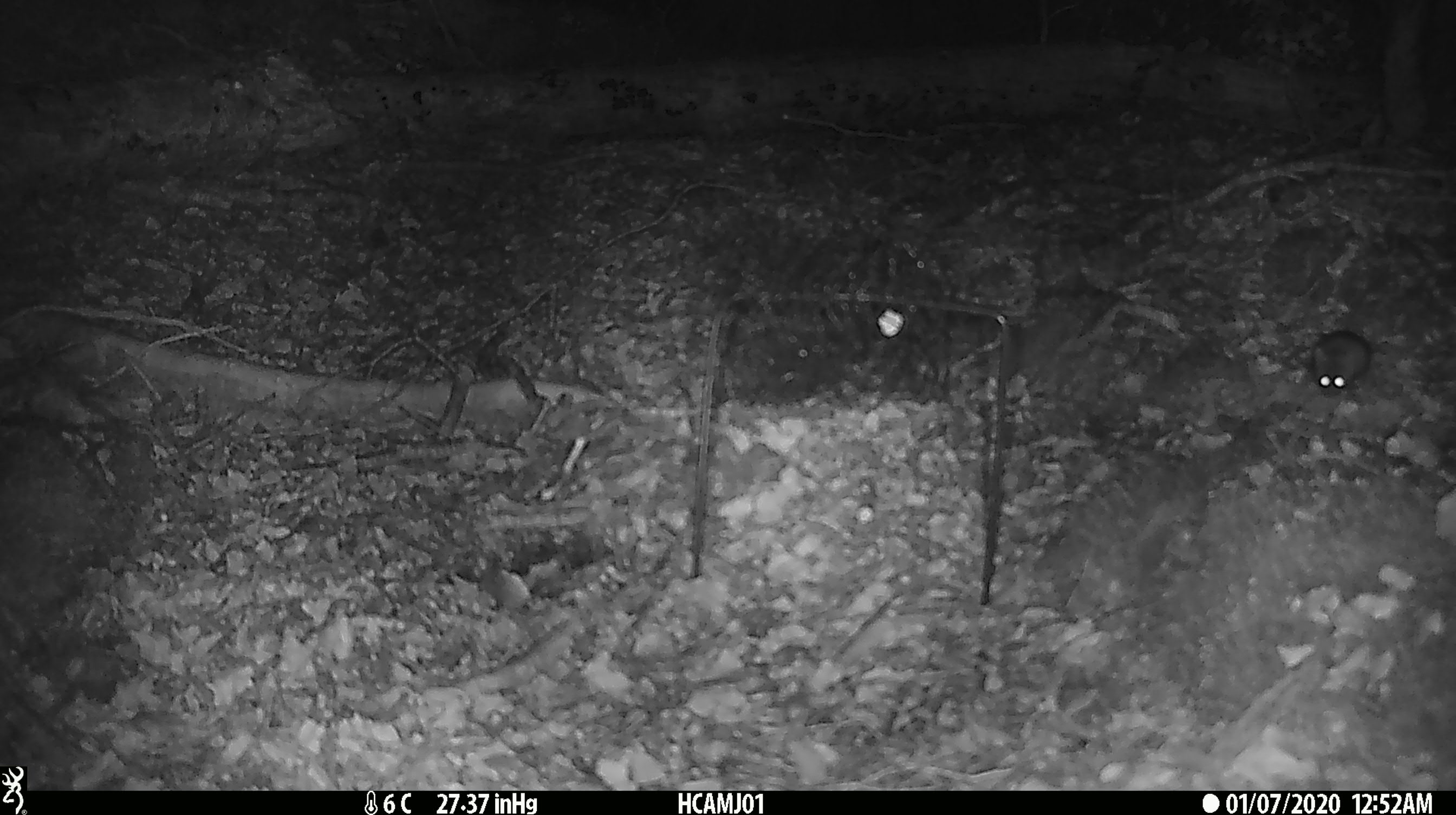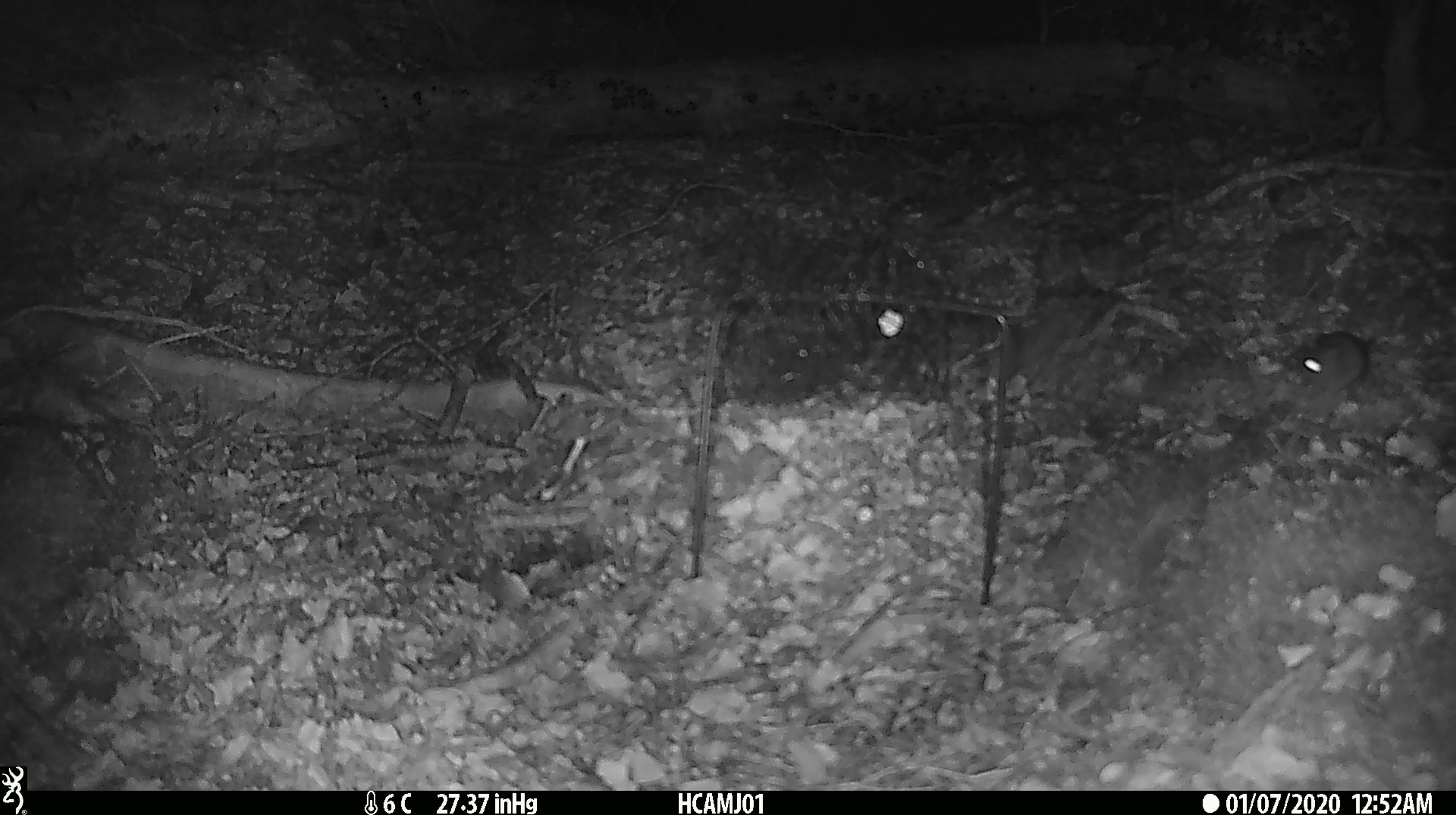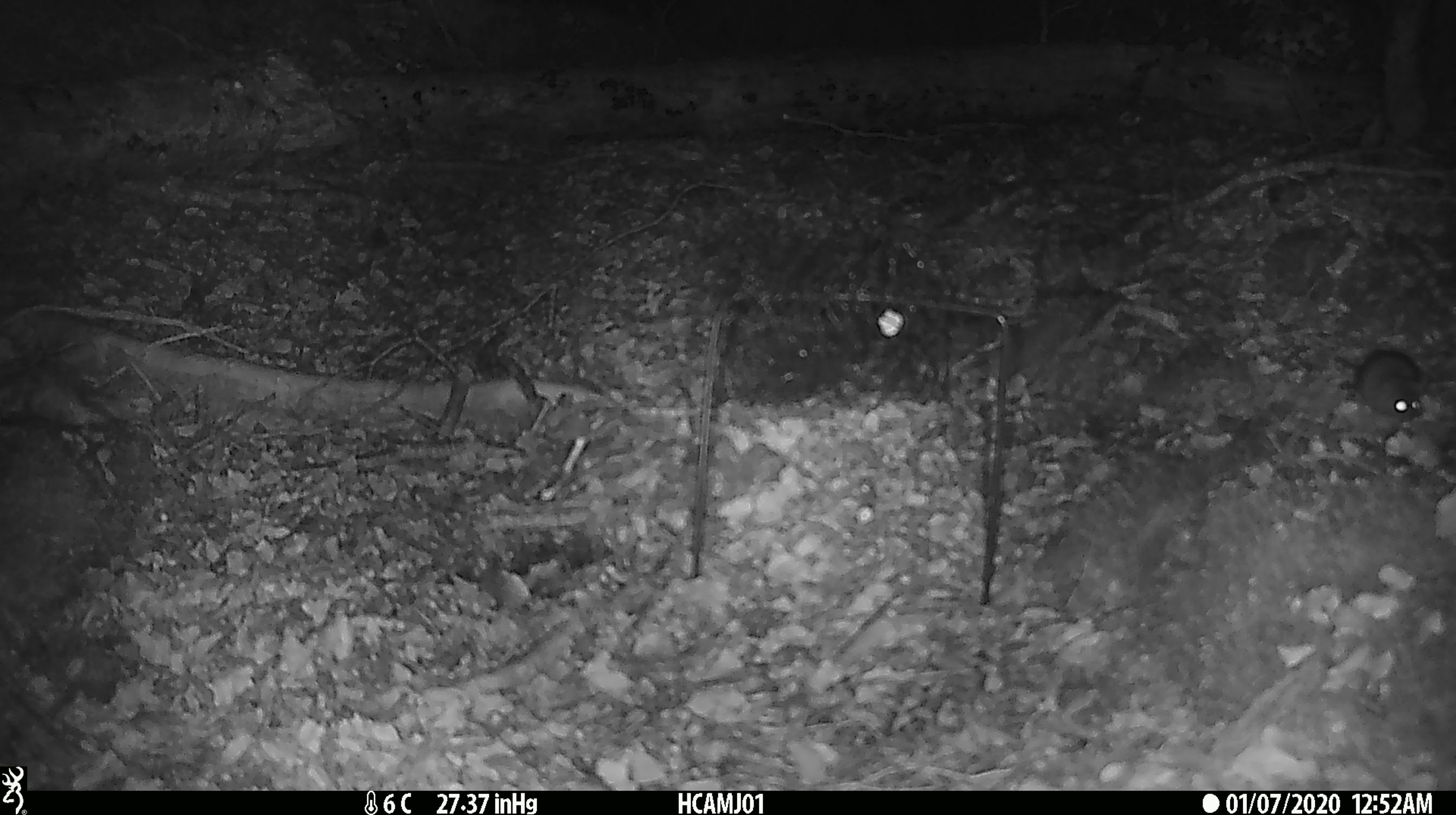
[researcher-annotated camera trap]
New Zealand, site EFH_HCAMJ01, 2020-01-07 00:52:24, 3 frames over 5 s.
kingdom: Animalia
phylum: Chordata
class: Mammalia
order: Rodentia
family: Muridae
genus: Mus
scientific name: Mus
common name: mouse